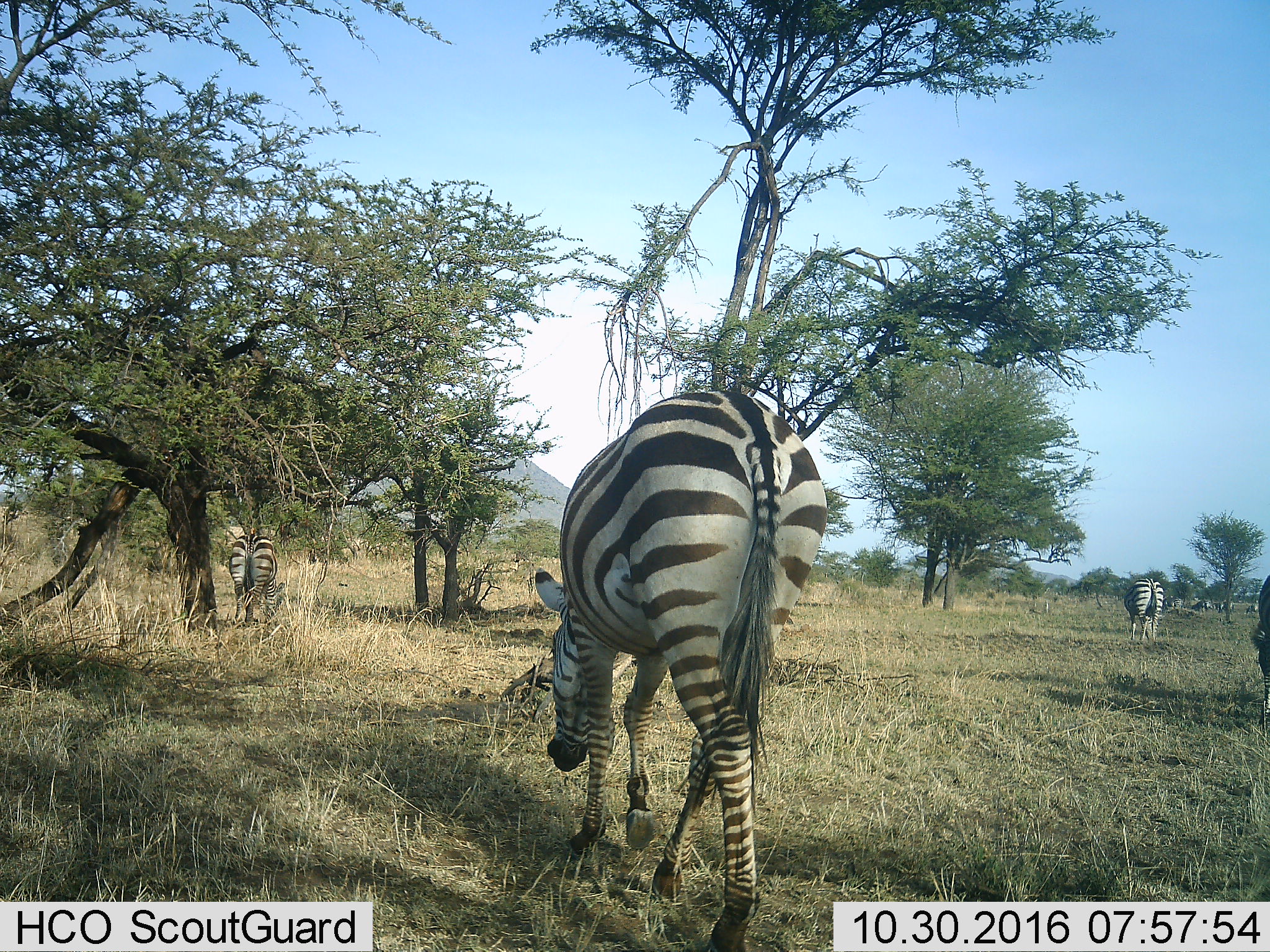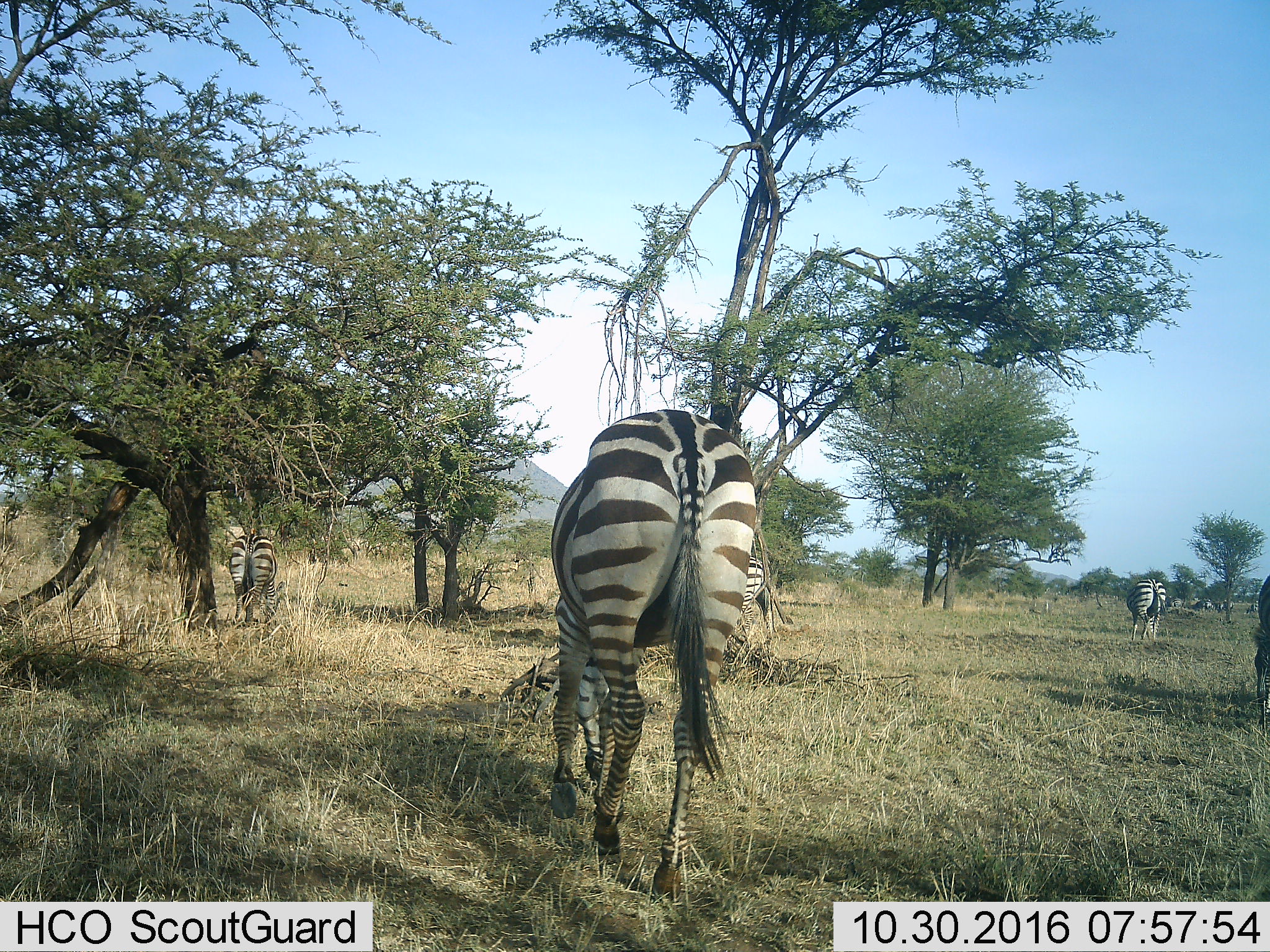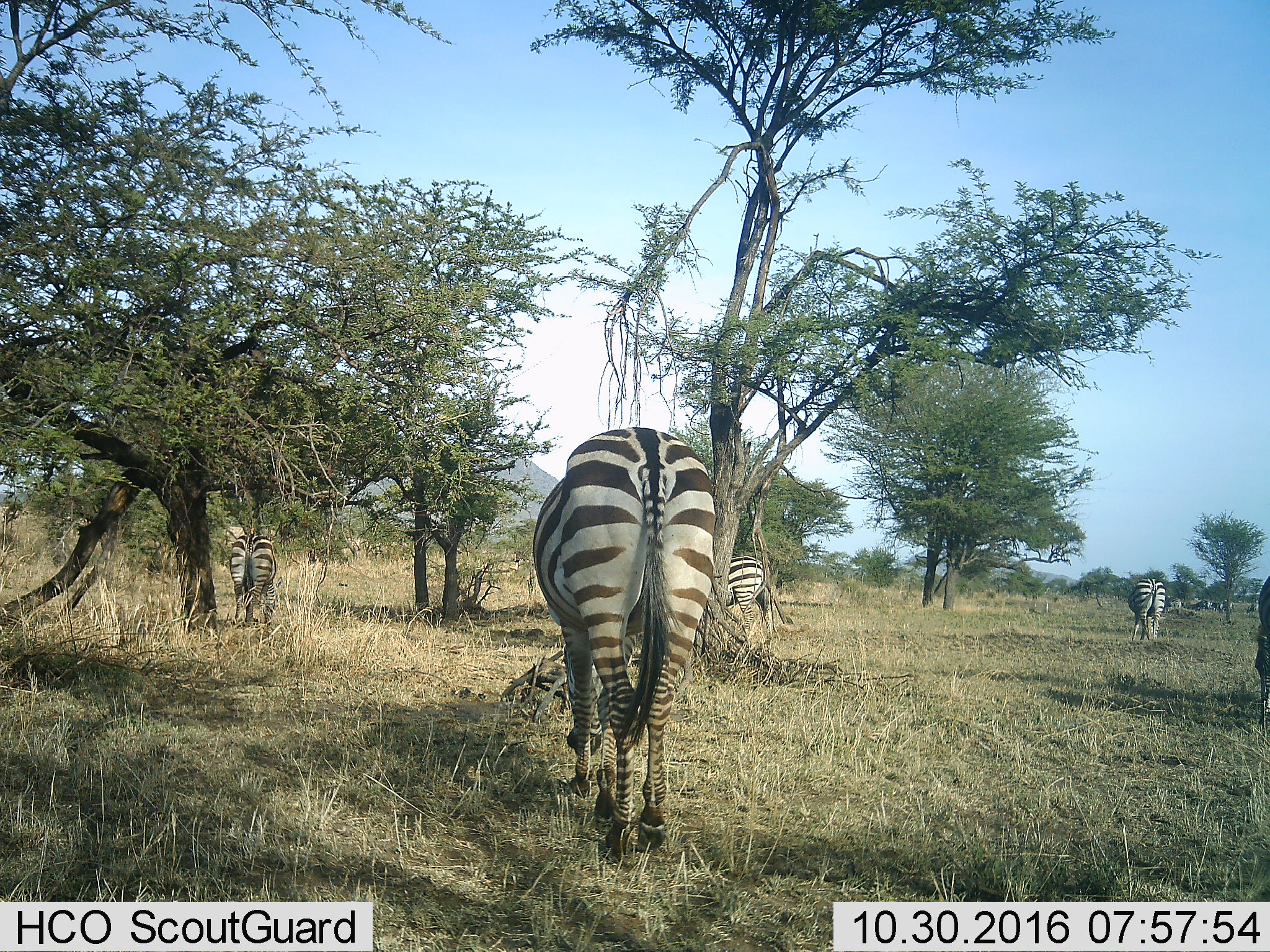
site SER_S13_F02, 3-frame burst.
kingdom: Animalia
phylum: Chordata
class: Mammalia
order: Perissodactyla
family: Equidae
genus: Equus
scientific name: Equus quagga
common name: plains zebra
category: zebraplains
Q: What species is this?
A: Zebraplains (plains zebra) (Equus quagga).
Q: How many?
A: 8.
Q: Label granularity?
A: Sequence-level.